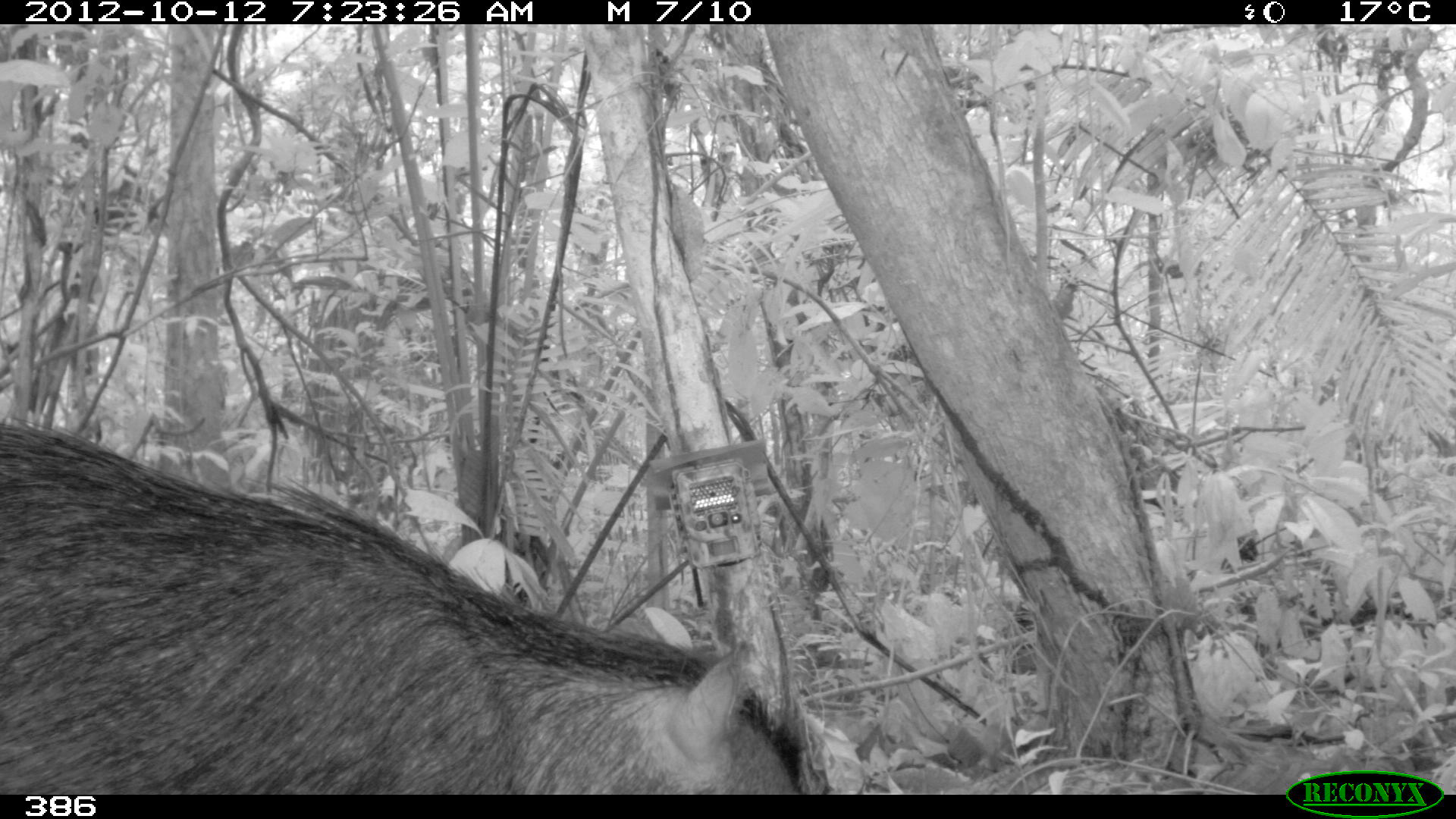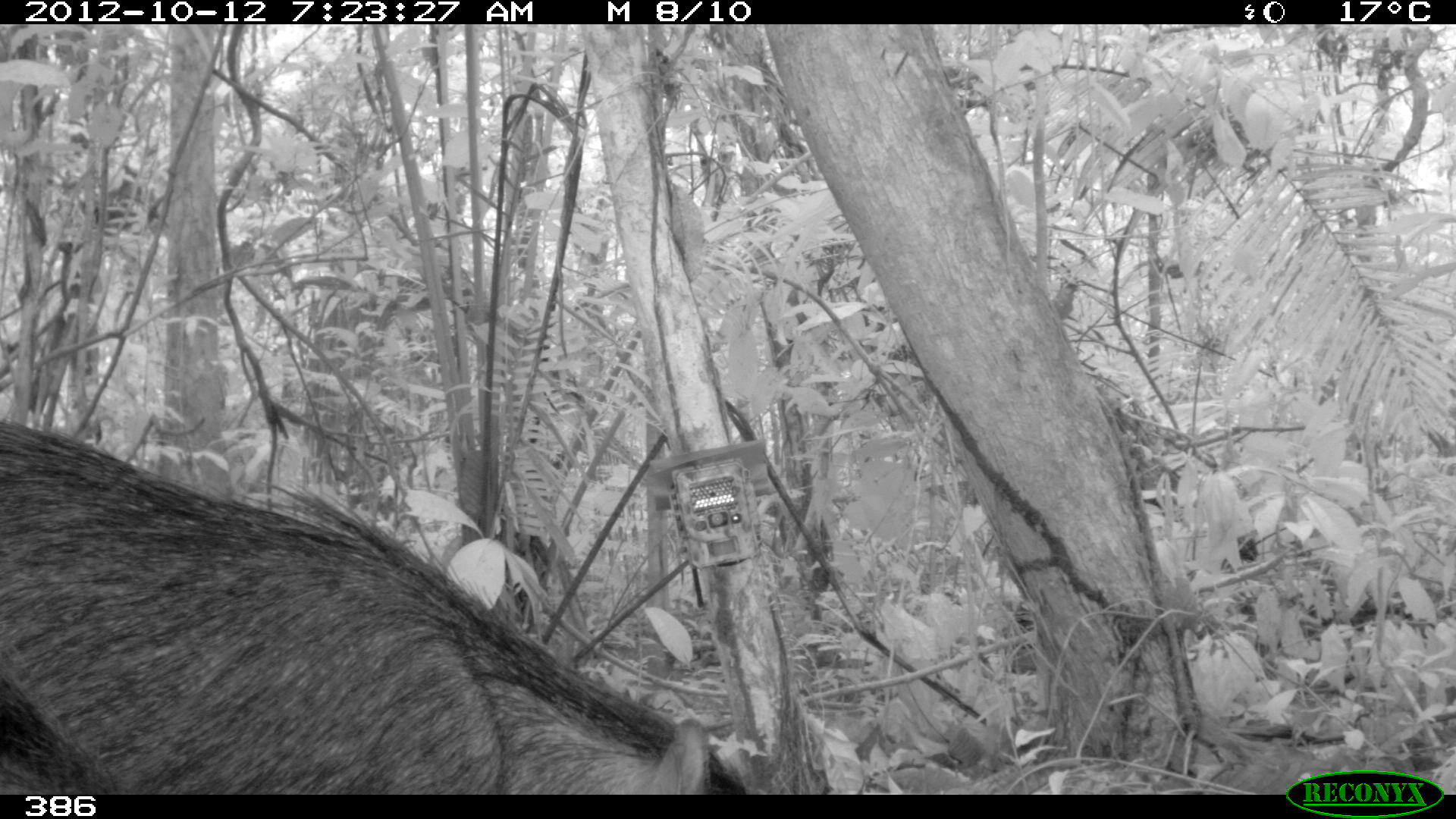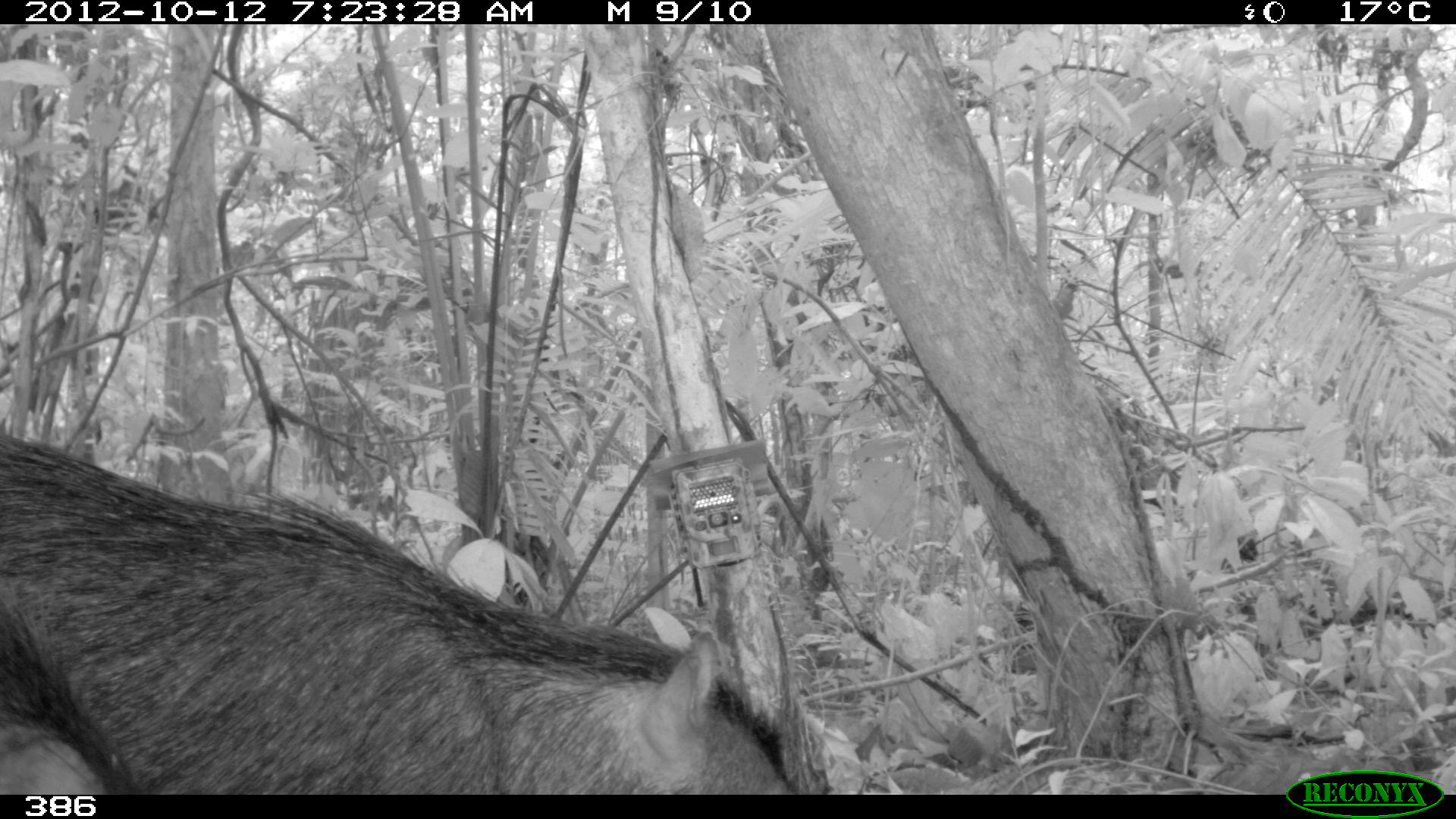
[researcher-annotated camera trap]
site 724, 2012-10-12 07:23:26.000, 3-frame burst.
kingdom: Animalia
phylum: Chordata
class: Mammalia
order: Artiodactyla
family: Tayassuidae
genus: Tayassu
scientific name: Tayassu pecari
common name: white-lipped peccary